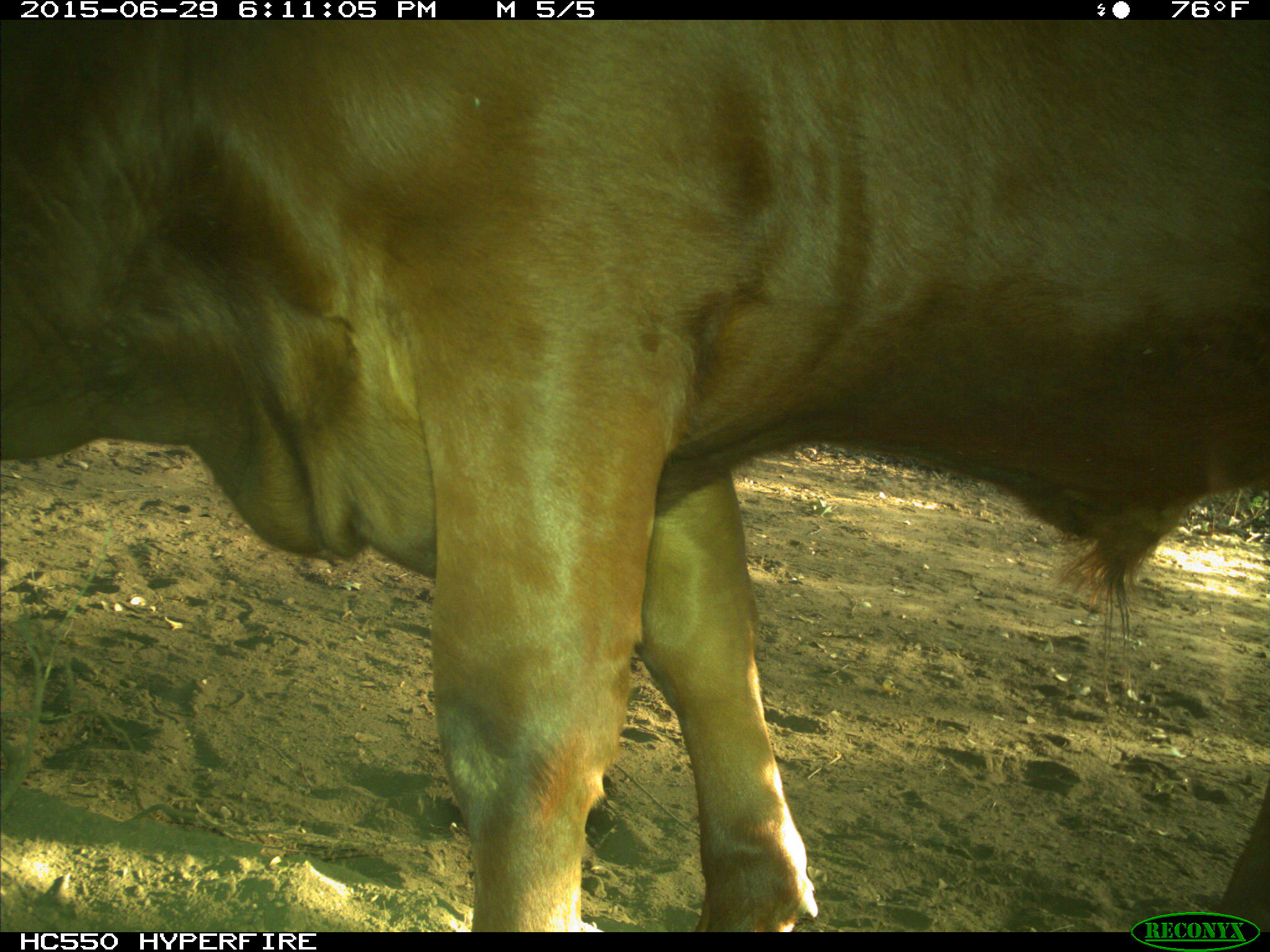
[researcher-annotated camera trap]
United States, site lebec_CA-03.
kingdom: Animalia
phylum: Chordata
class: Mammalia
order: Artiodactyla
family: Bovidae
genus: Bos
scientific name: Bos taurus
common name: domestic cow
Bos taurus (domestic cow).